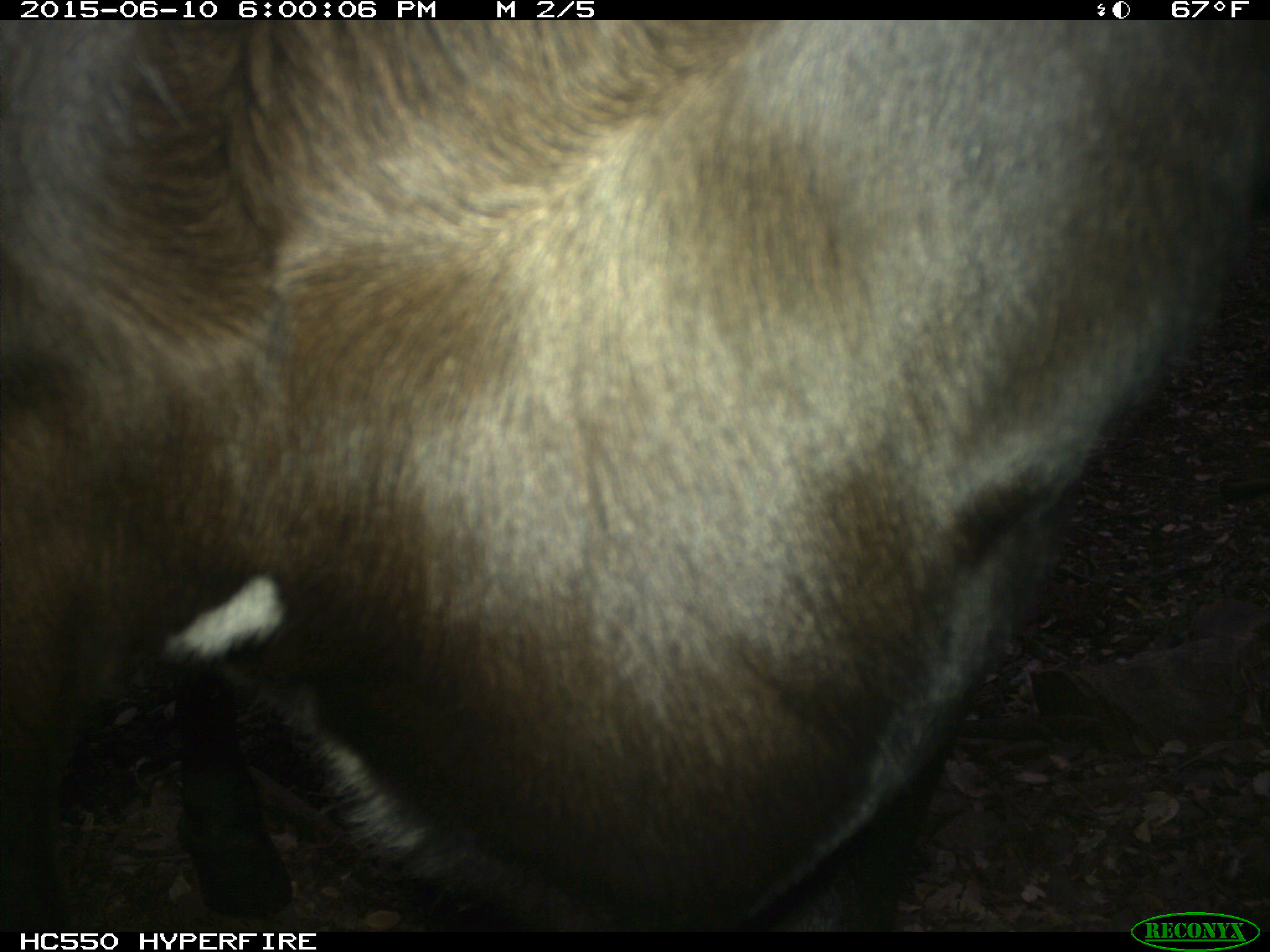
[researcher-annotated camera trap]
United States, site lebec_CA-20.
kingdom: Animalia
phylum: Chordata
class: Mammalia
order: Artiodactyla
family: Bovidae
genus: Bos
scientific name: Bos taurus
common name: domestic cow